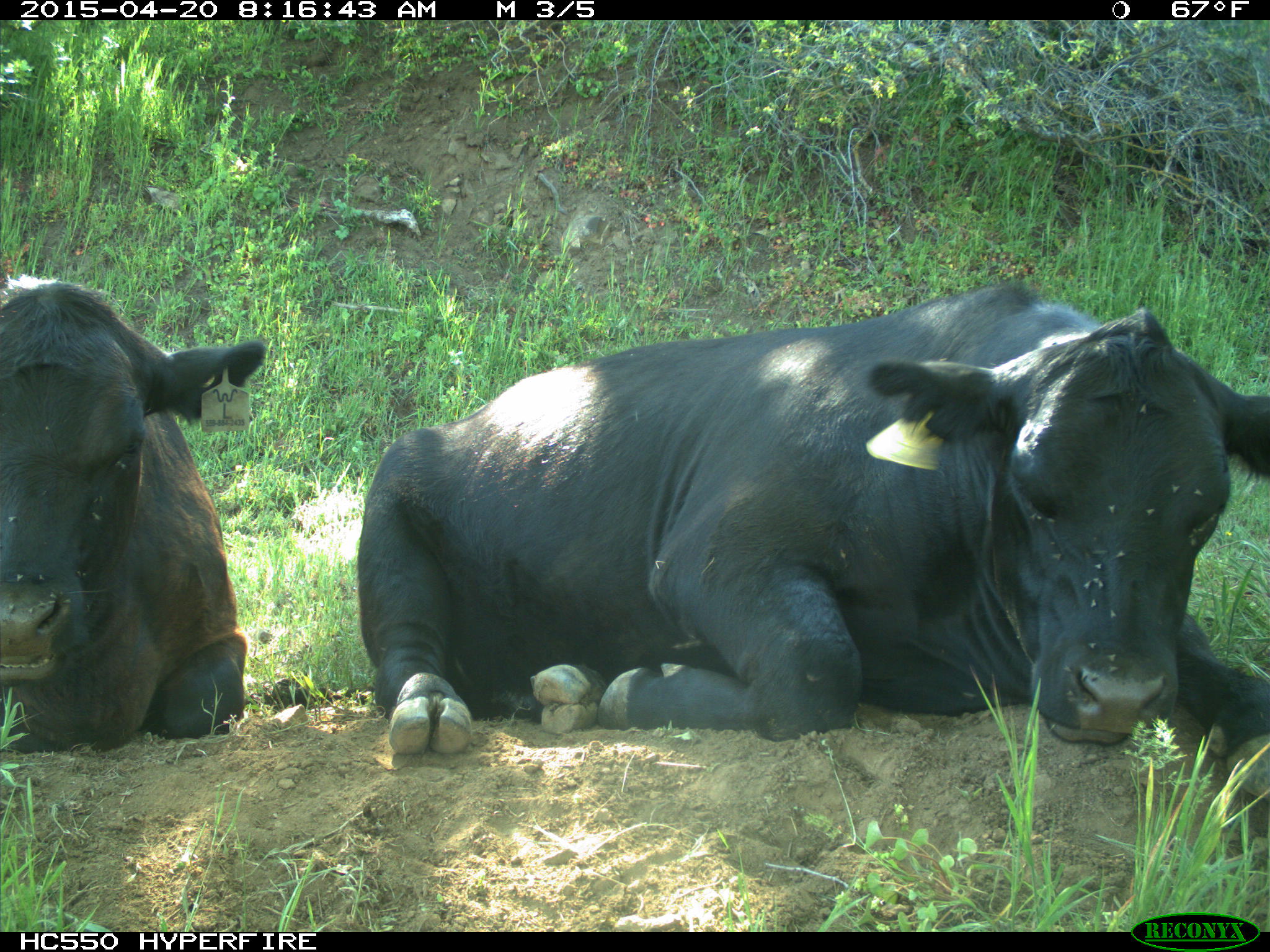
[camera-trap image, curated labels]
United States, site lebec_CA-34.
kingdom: Animalia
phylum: Chordata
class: Mammalia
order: Artiodactyla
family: Bovidae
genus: Bos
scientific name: Bos taurus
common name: domestic cow